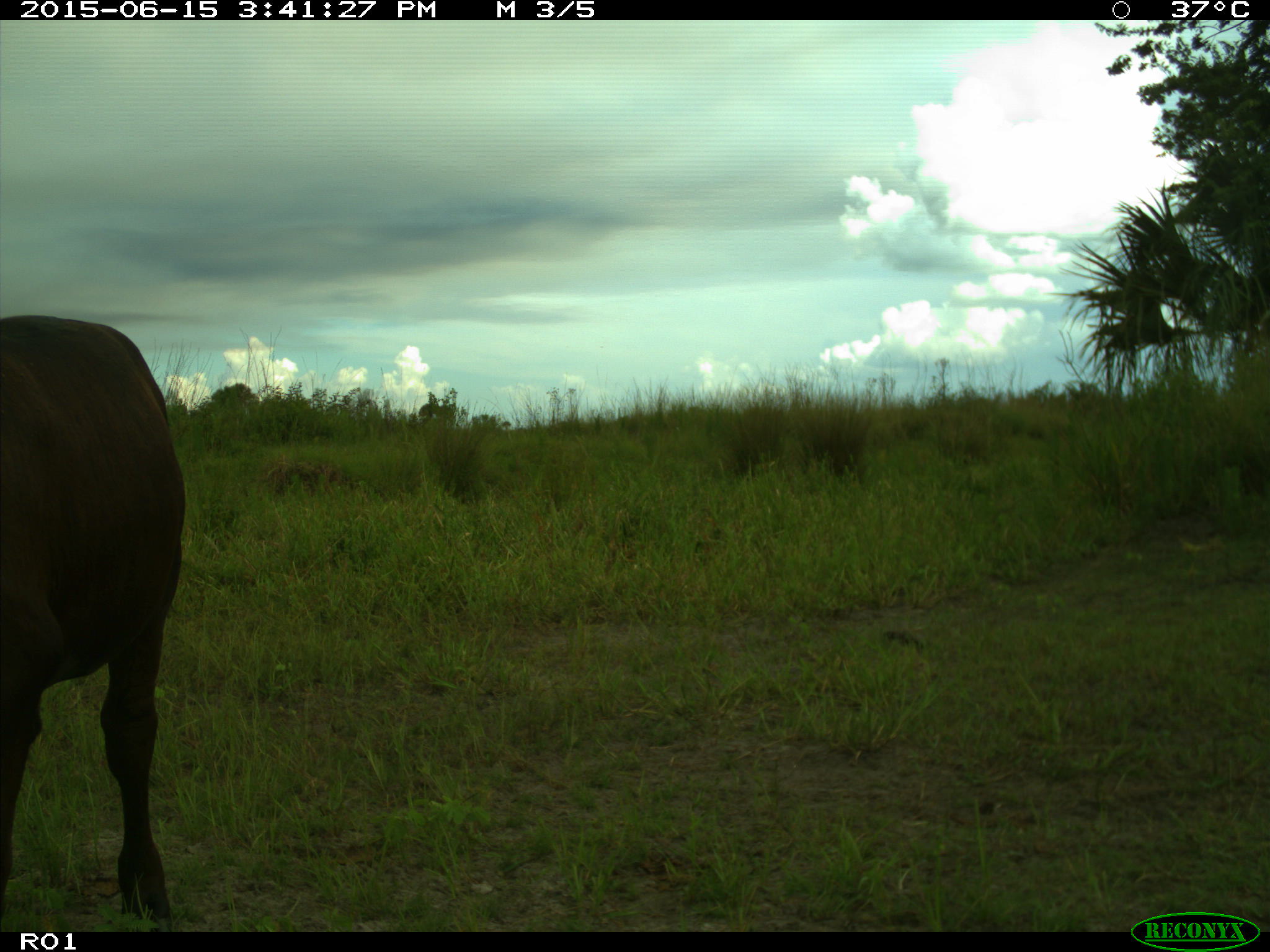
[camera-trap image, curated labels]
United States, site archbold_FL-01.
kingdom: Animalia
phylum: Chordata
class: Mammalia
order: Artiodactyla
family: Bovidae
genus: Bos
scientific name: Bos taurus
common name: domestic cow